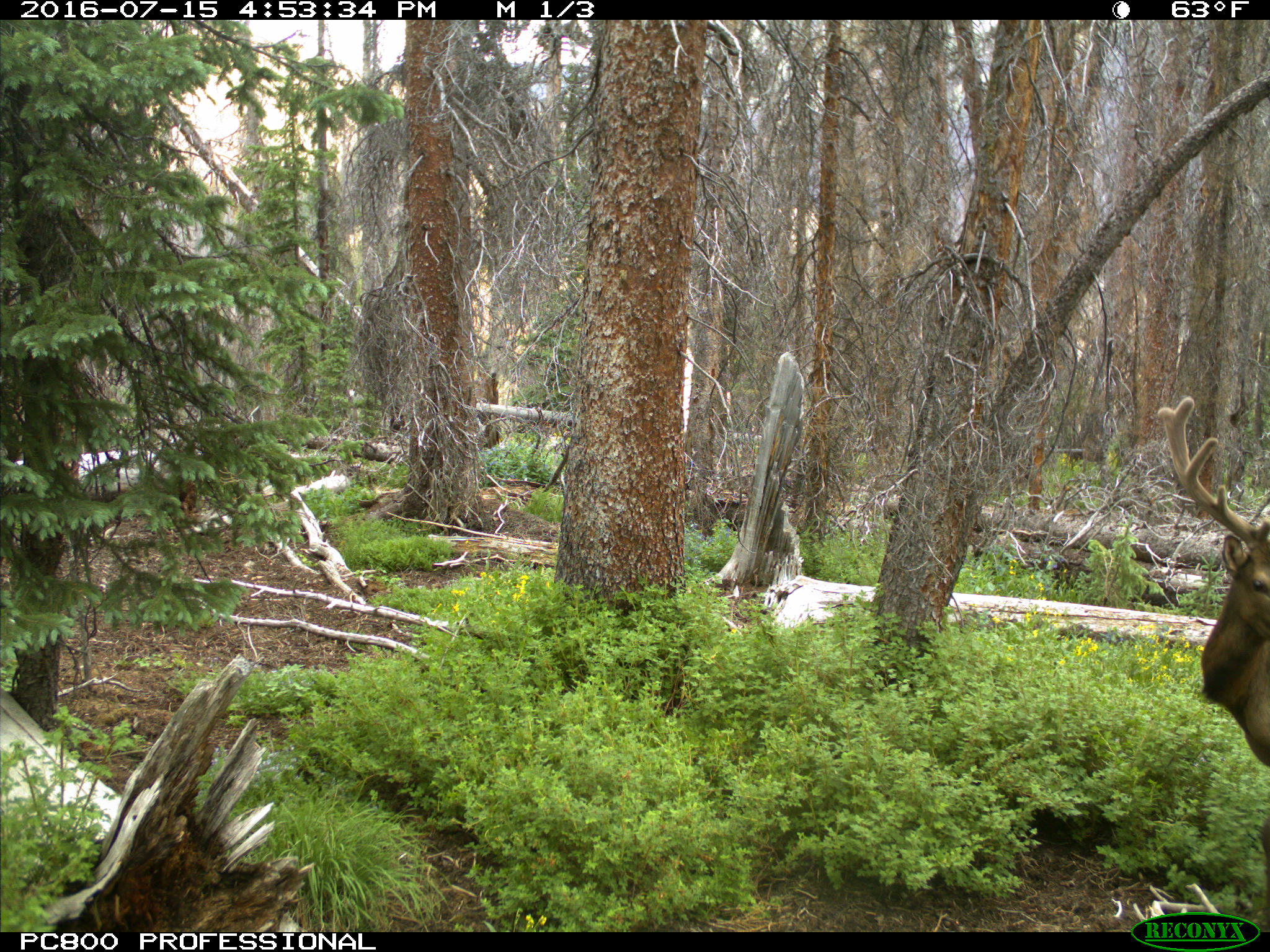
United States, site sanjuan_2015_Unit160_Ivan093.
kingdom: Animalia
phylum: Chordata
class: Mammalia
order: Artiodactyla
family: Cervidae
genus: Cervus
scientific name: Cervus elaphus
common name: red deer